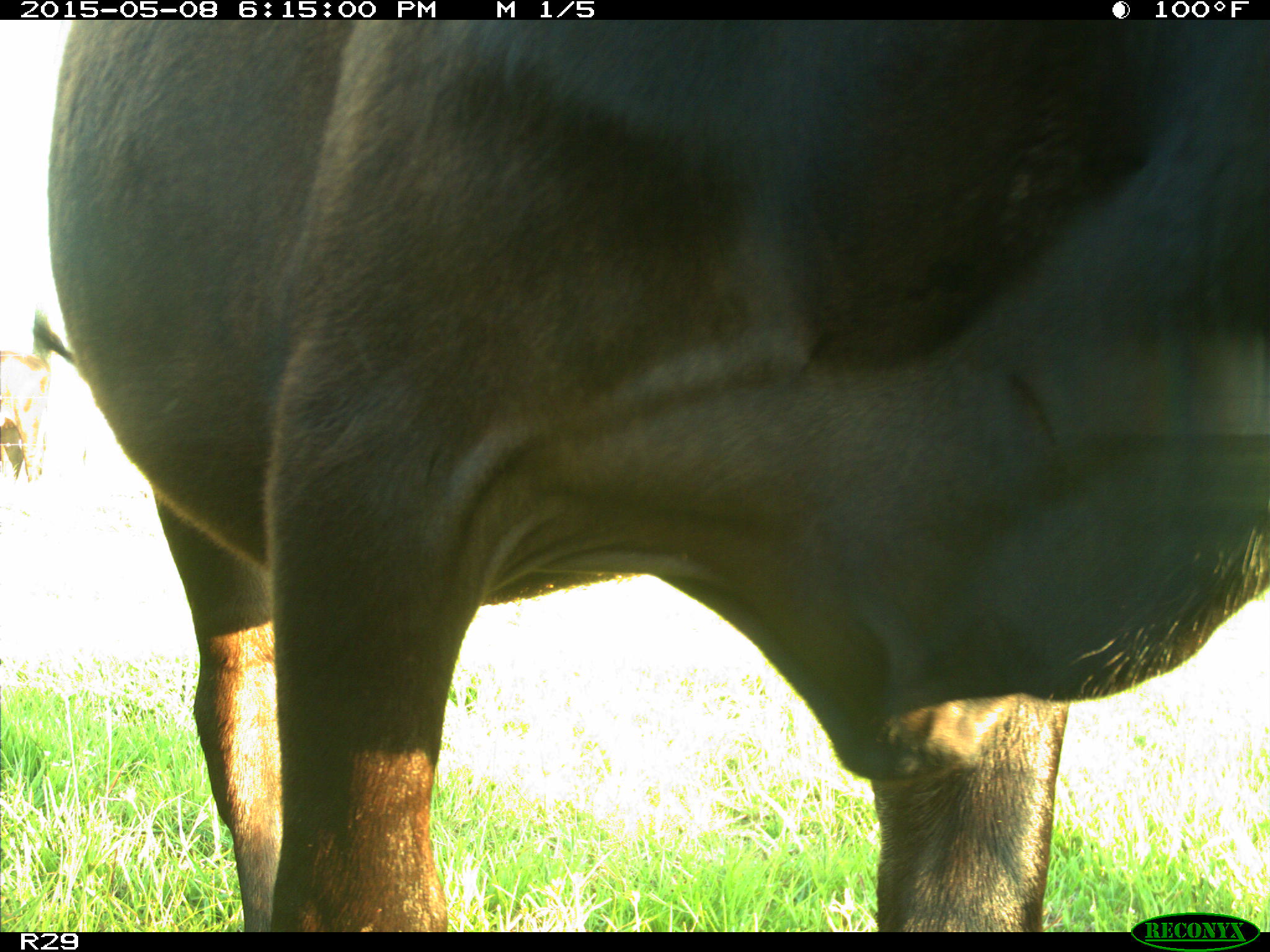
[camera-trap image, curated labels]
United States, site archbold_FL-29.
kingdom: Animalia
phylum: Chordata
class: Mammalia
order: Artiodactyla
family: Bovidae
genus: Bos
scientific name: Bos taurus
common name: domestic cow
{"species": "Bos taurus (domestic cow)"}